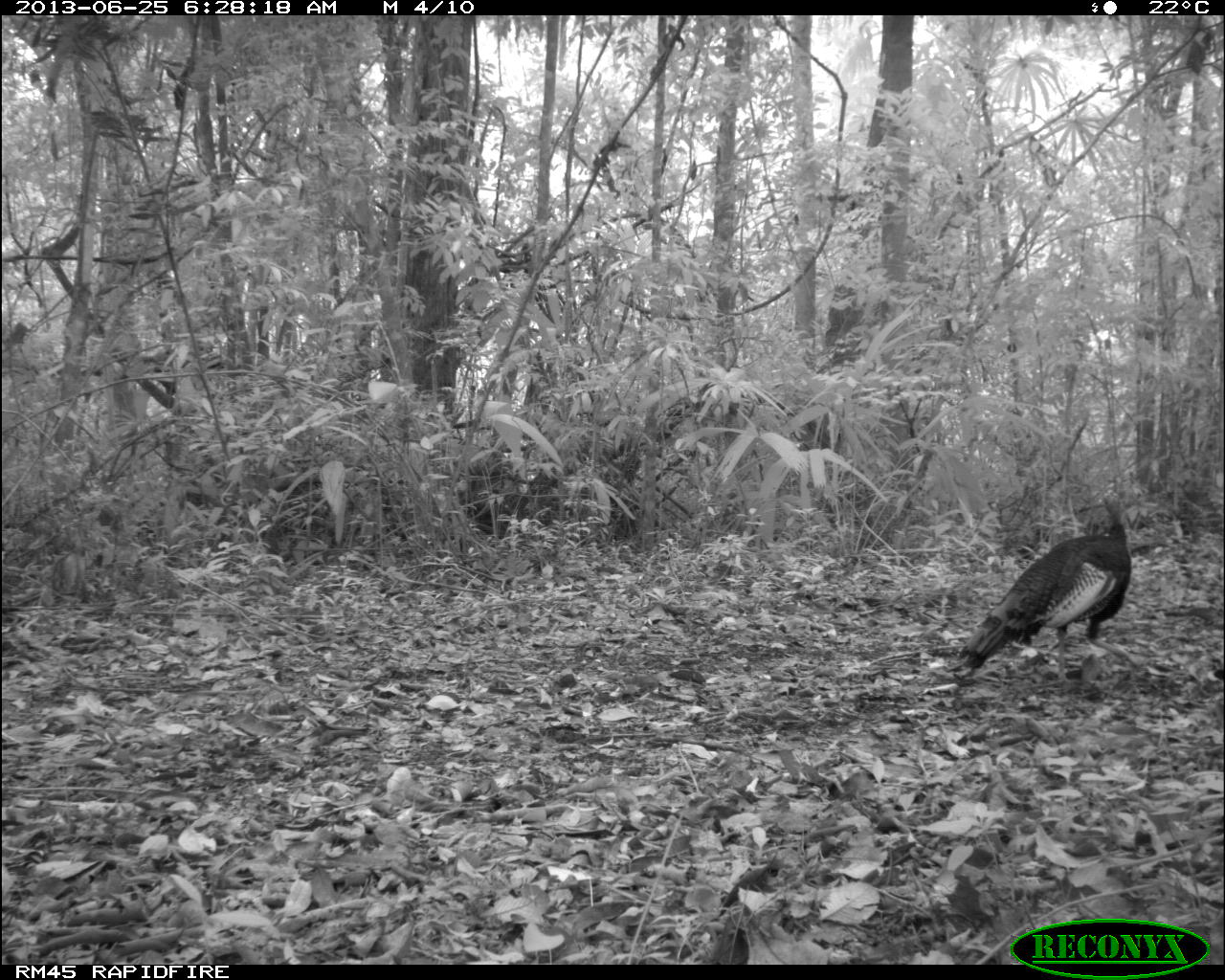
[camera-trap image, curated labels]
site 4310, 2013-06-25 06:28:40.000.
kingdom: Animalia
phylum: Chordata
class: Aves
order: Galliformes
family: Phasianidae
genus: Meleagris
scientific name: Meleagris ocellata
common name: ocellated turkey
Meleagris ocellata (ocellated turkey), count 1, sex male.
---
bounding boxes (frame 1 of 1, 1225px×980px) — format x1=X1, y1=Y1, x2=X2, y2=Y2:
meleagris ocellata: x1=951, y1=487, x2=1152, y2=688